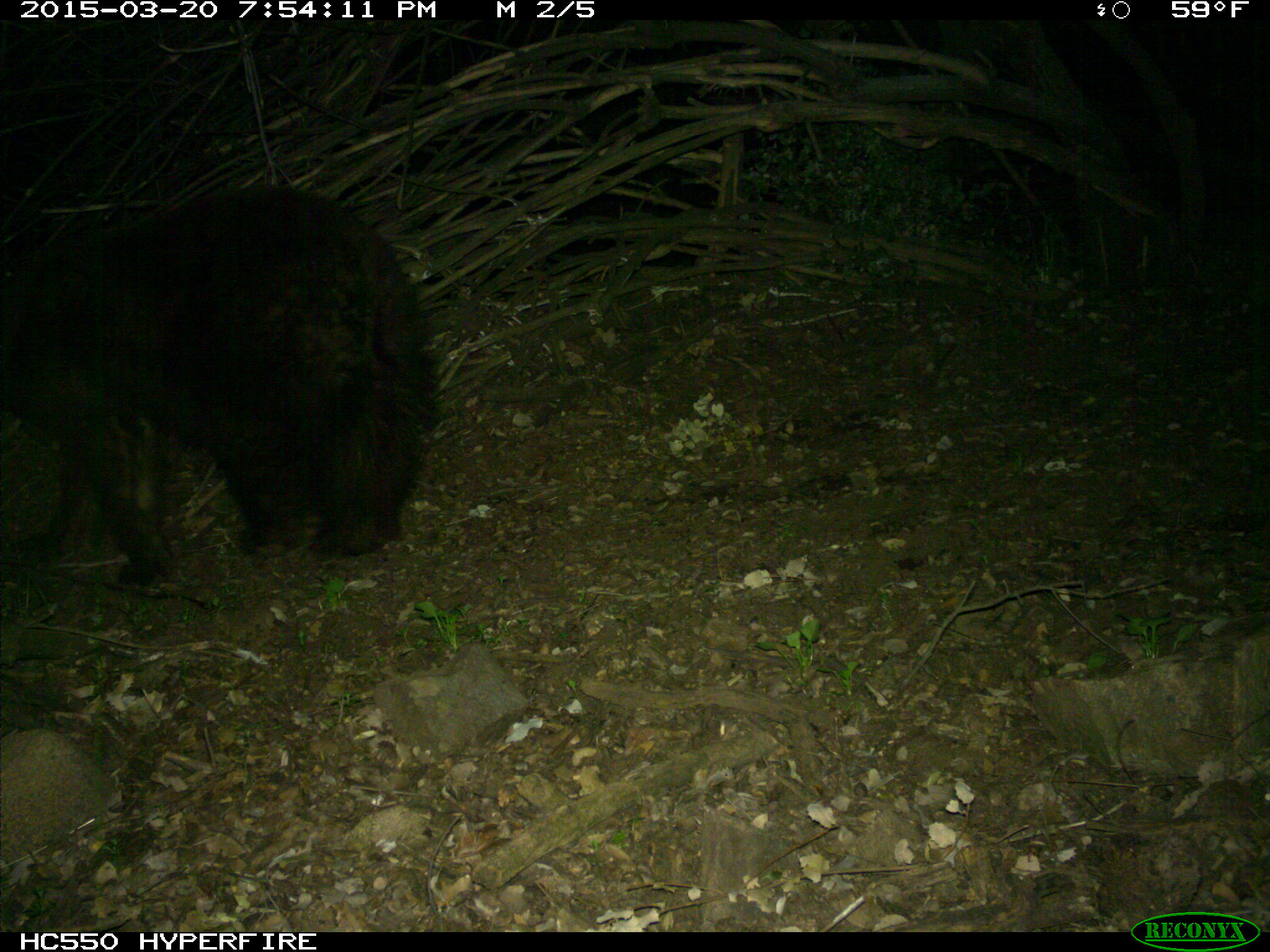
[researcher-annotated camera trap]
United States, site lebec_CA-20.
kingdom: Animalia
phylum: Chordata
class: Mammalia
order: Carnivora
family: Ursidae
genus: Ursus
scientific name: Ursus americanus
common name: american black bear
Ursus americanus (american black bear).